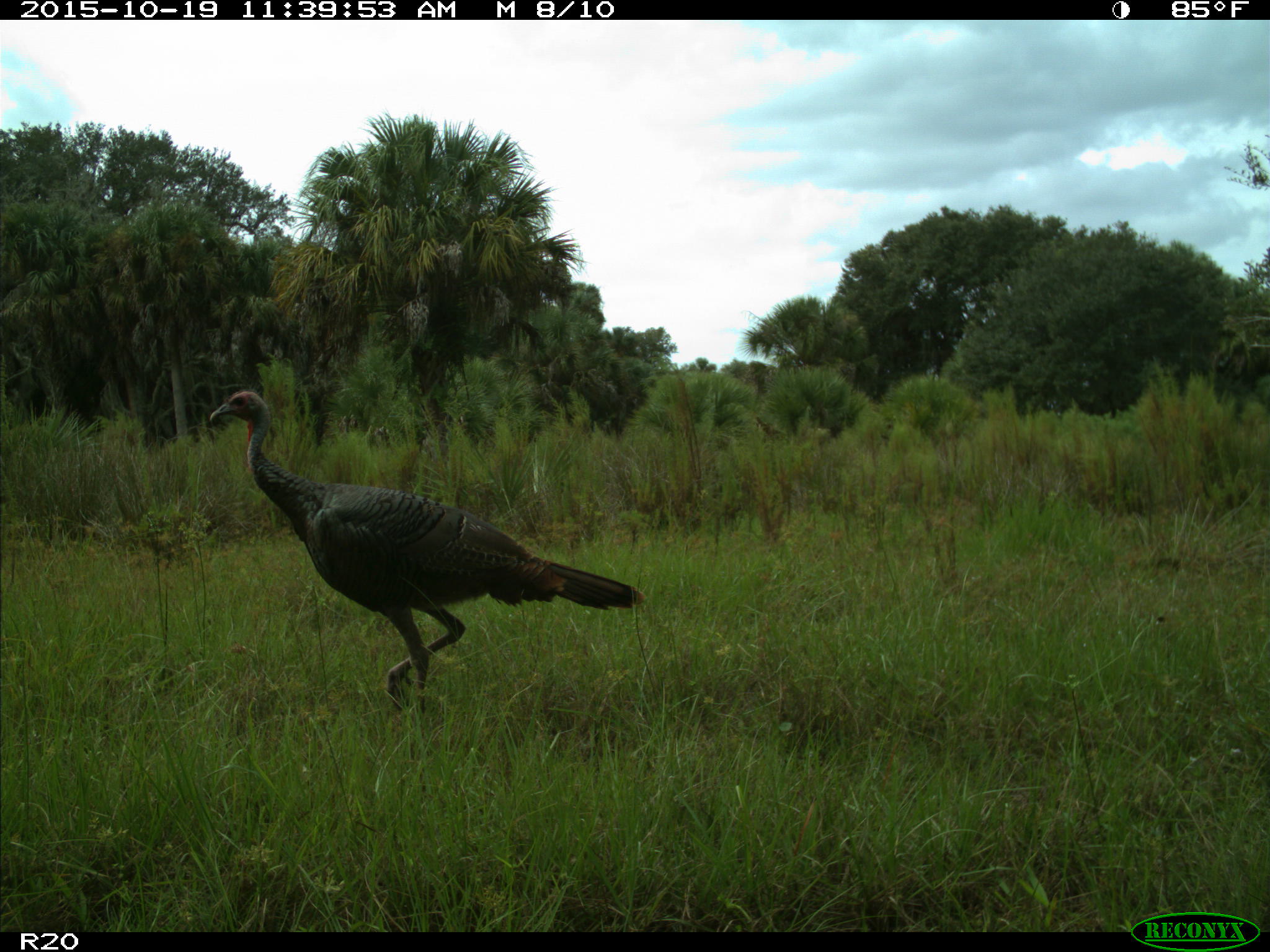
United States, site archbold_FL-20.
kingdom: Animalia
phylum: Chordata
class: Aves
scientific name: Aves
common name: birds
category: unidentified bird